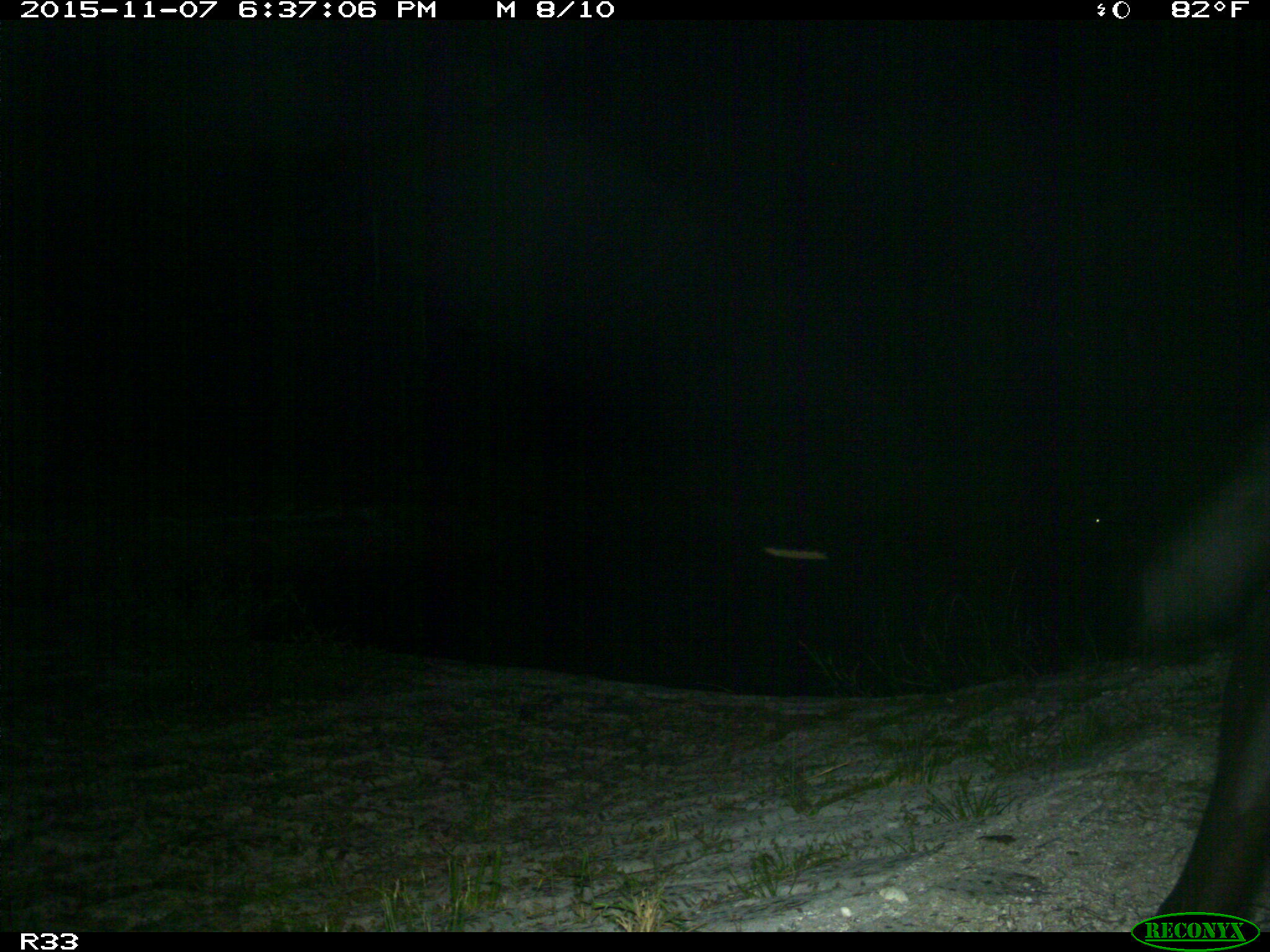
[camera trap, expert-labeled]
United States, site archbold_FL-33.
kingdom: Animalia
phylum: Chordata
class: Mammalia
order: Artiodactyla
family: Bovidae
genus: Bos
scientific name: Bos taurus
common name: domestic cow